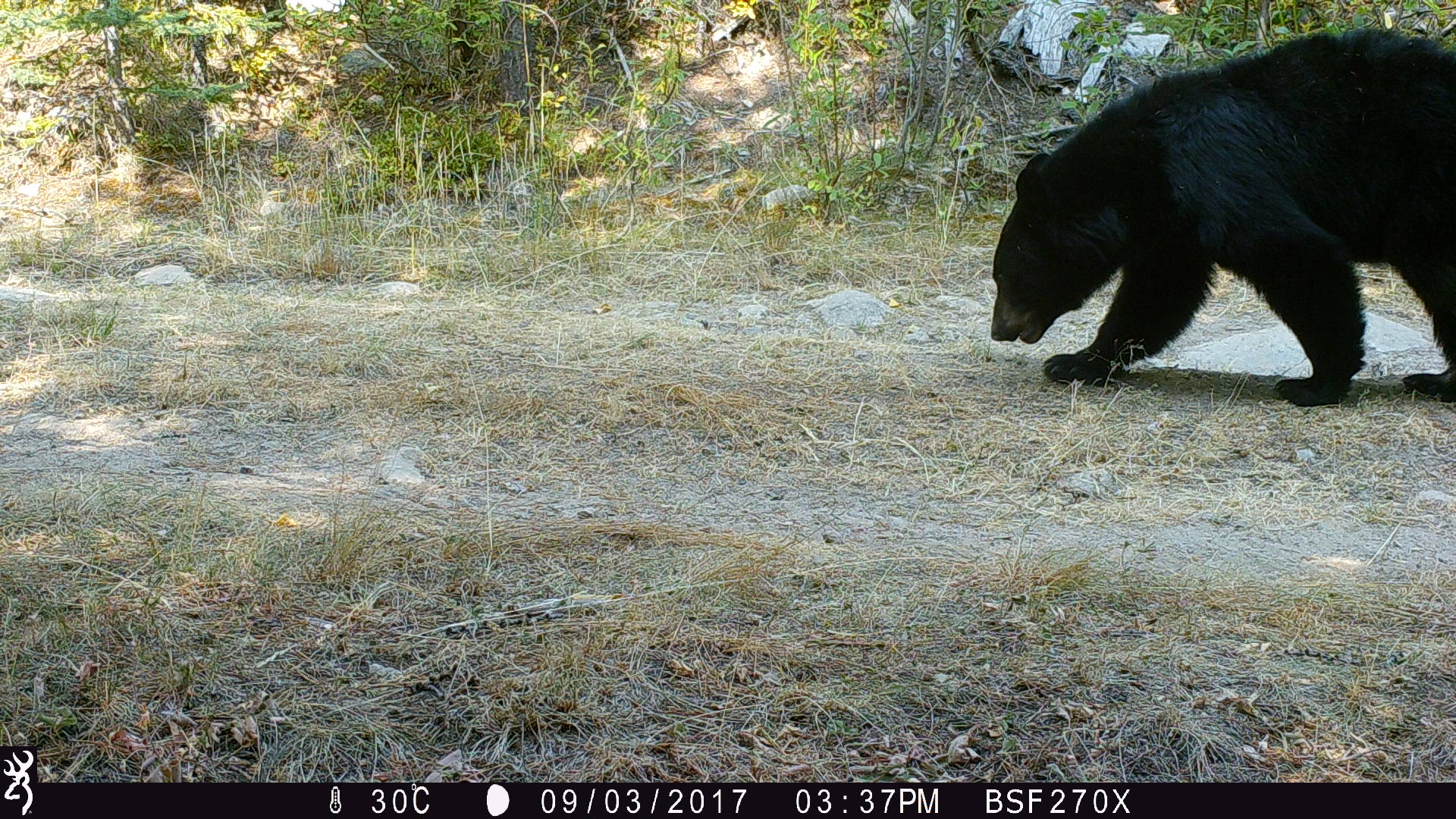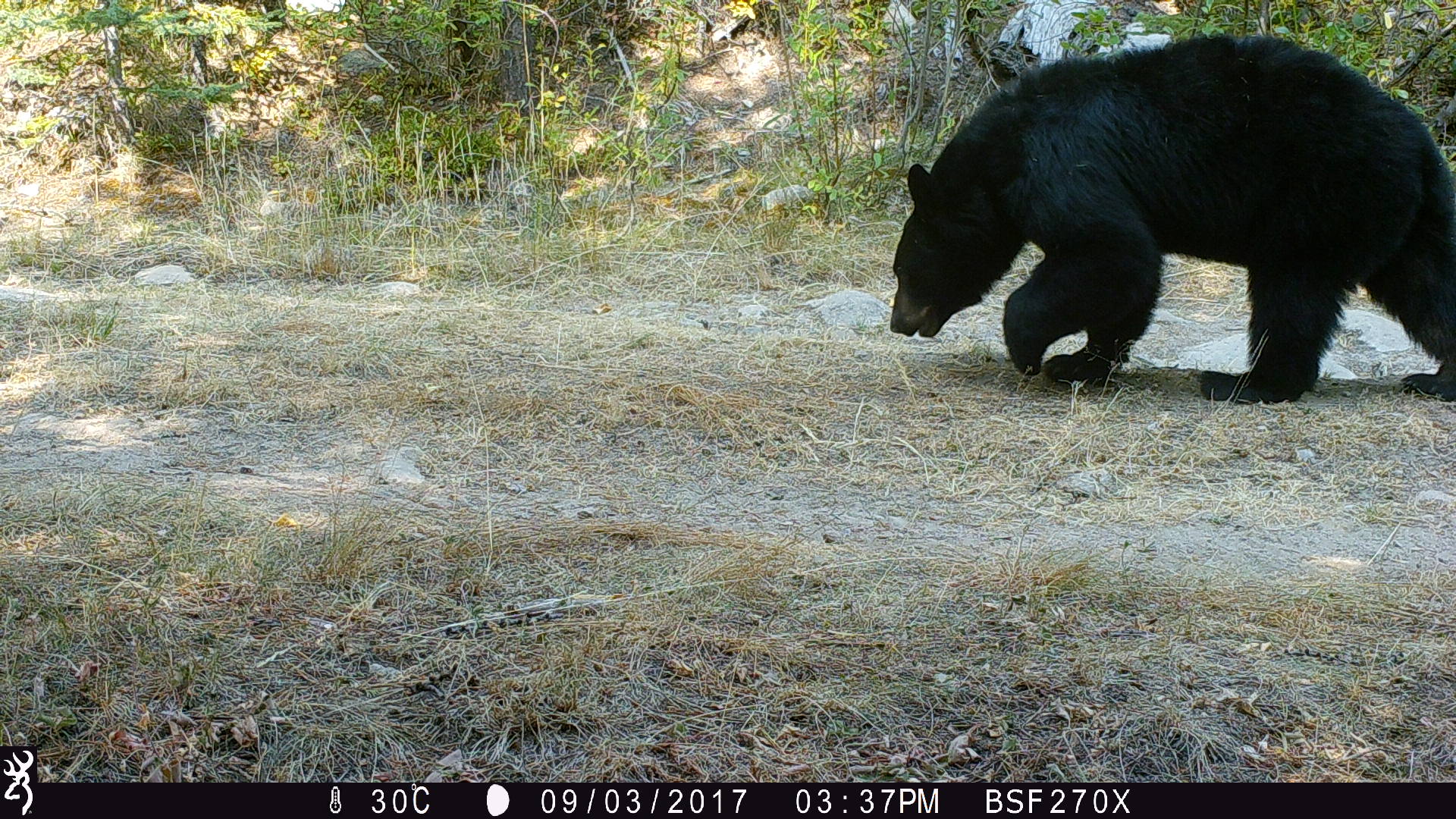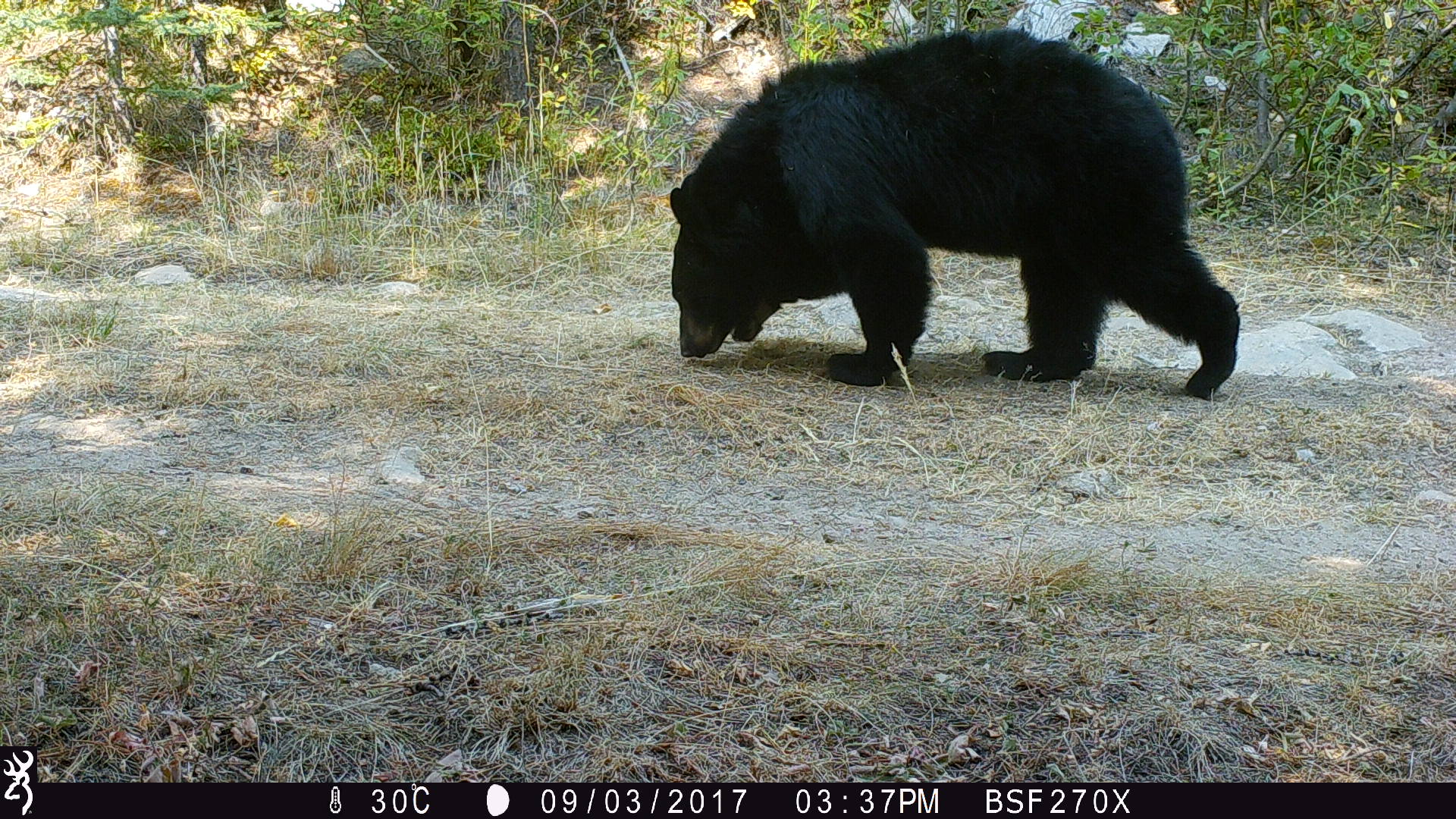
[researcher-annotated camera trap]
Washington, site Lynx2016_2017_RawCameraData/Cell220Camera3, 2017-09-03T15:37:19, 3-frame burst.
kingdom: Animalia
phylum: Chordata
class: Mammalia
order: Carnivora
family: Ursidae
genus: Ursus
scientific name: Ursus americanus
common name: american black bear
Ursus americanus (american black bear). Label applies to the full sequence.